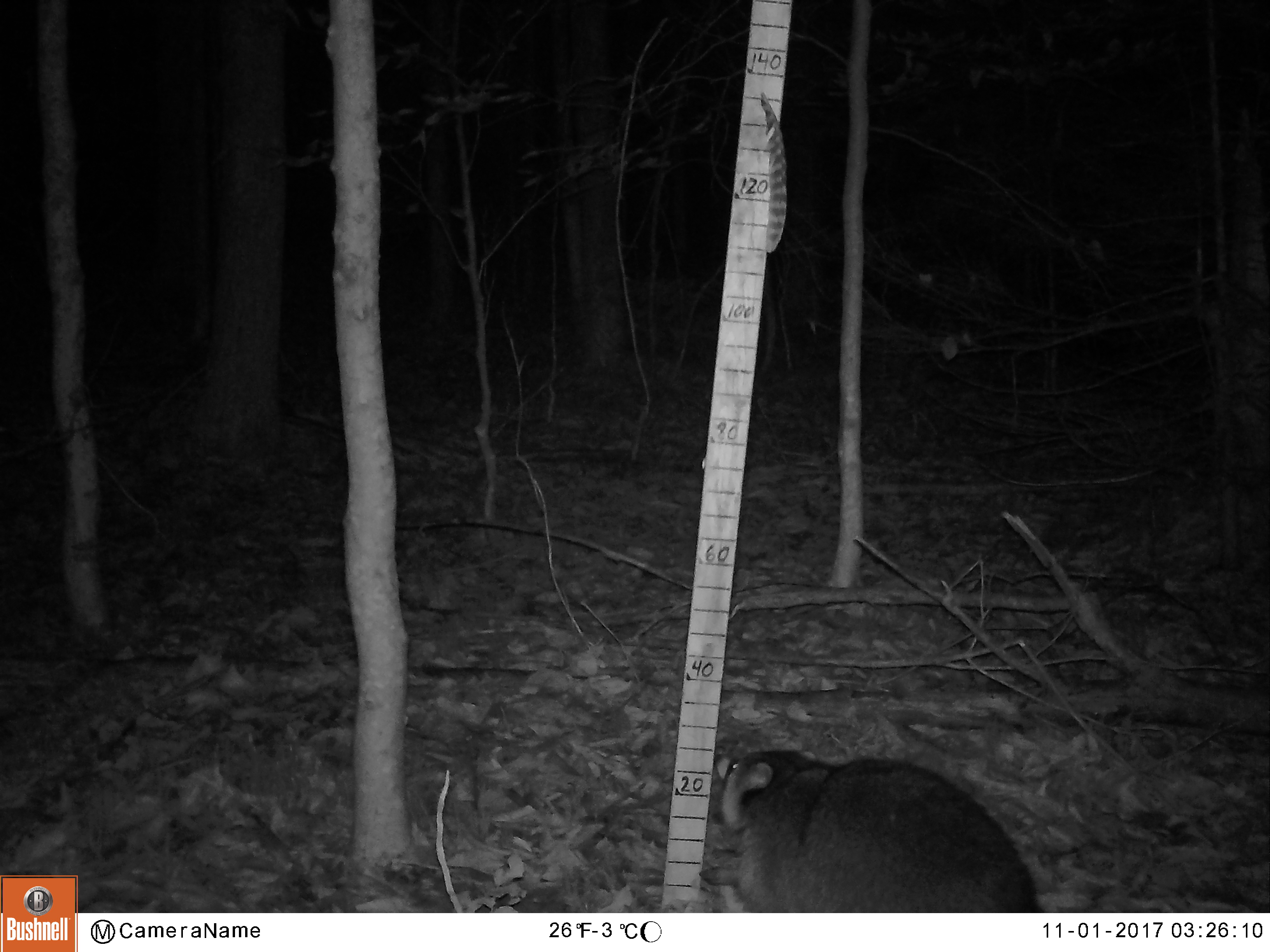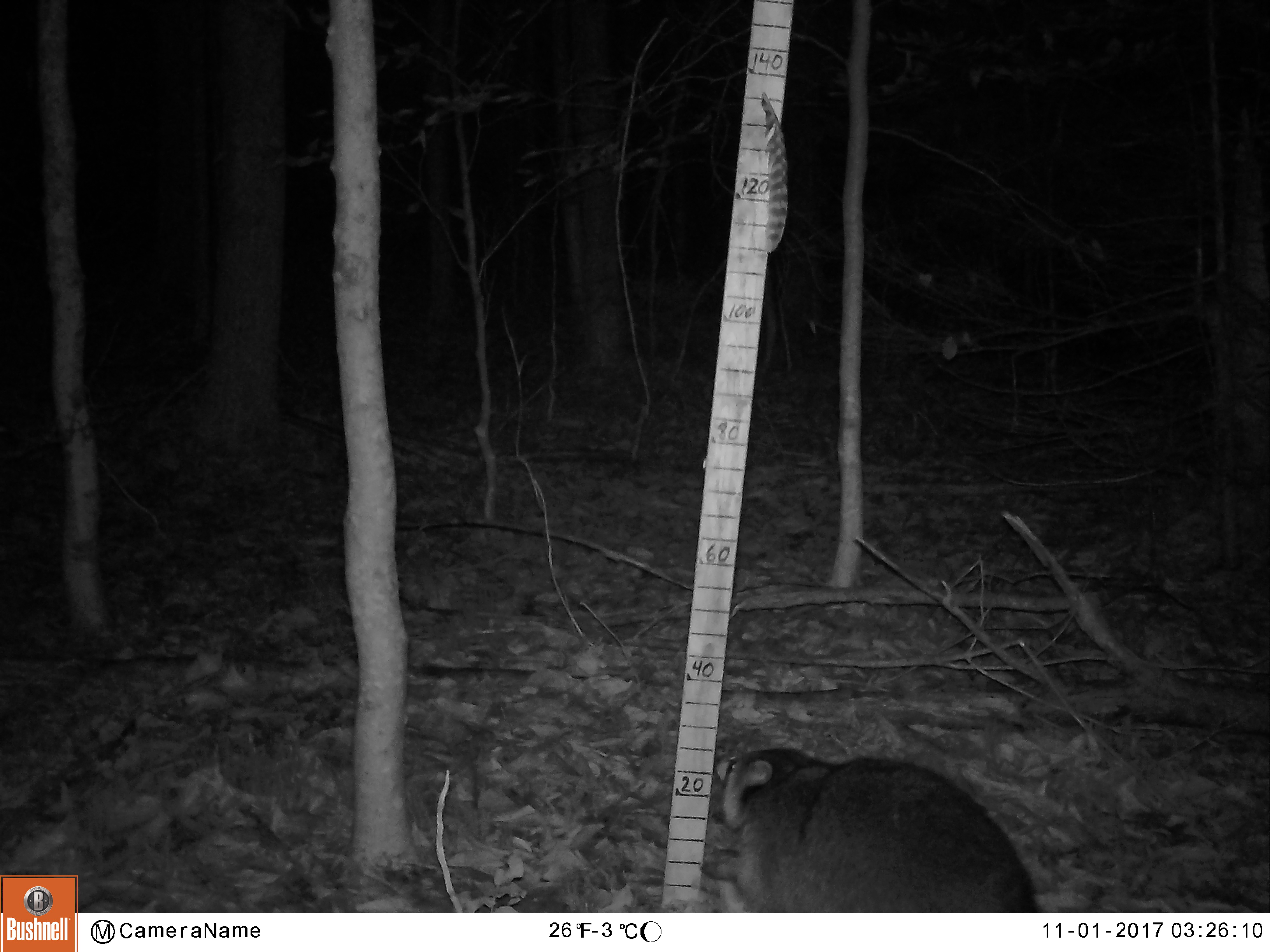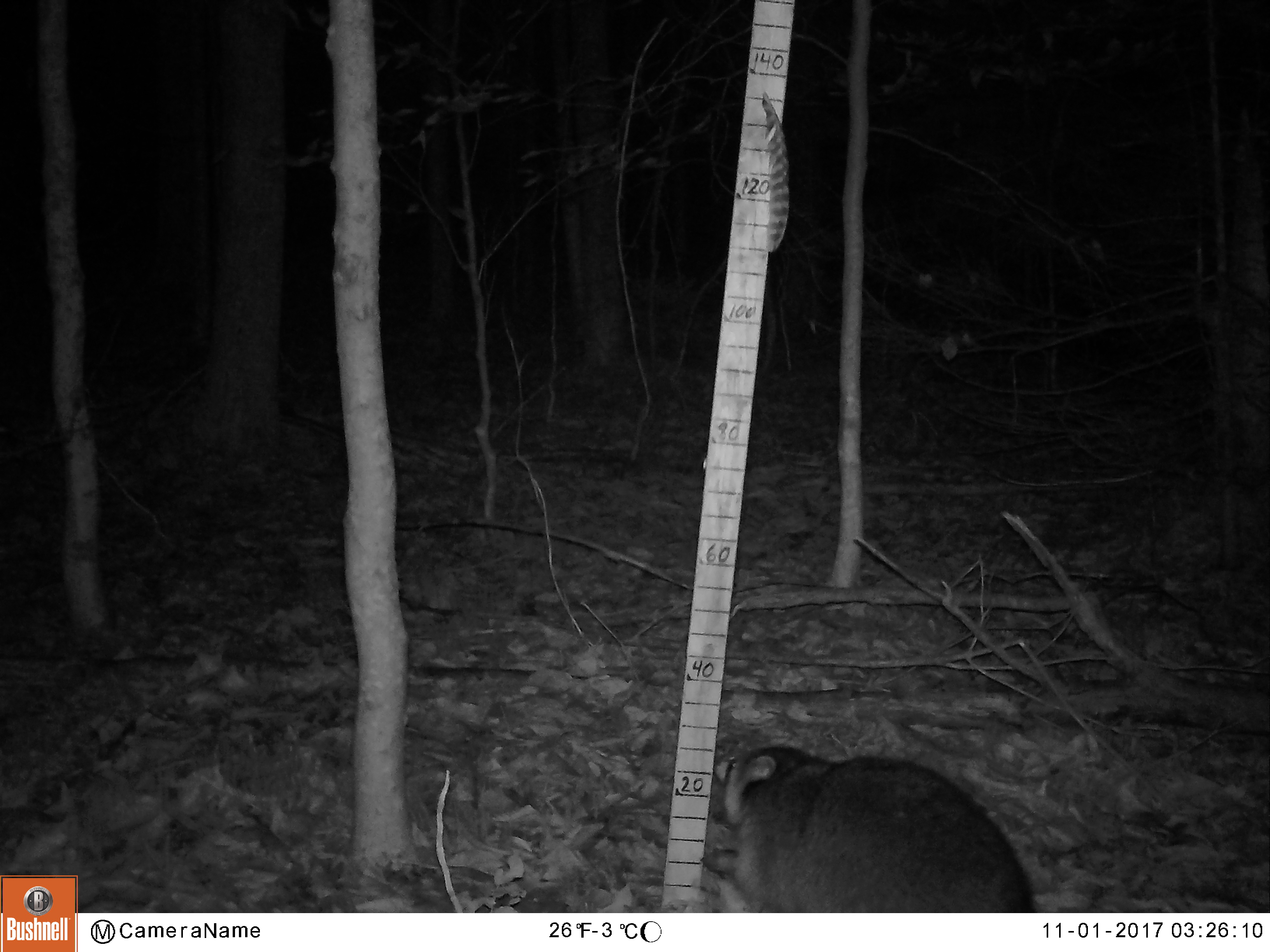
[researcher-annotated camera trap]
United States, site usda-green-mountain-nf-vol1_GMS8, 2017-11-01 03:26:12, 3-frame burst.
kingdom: Animalia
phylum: Chordata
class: Mammalia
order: Carnivora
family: Procyonidae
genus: Procyon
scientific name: Procyon lotor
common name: raccoon